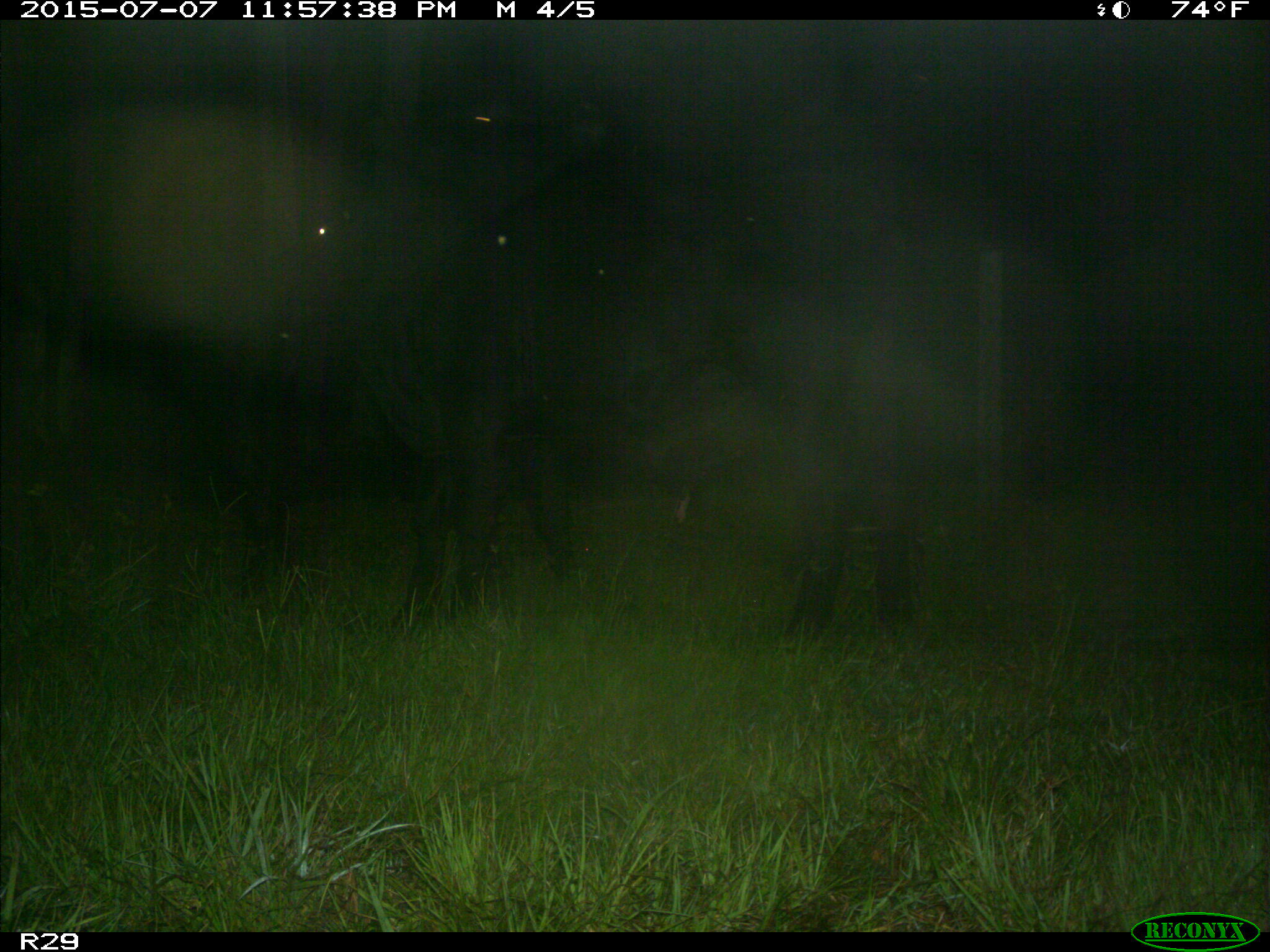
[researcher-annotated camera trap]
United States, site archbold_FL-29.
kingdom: Animalia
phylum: Chordata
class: Mammalia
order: Artiodactyla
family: Bovidae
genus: Bos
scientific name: Bos taurus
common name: domestic cow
Bos taurus (domestic cow).